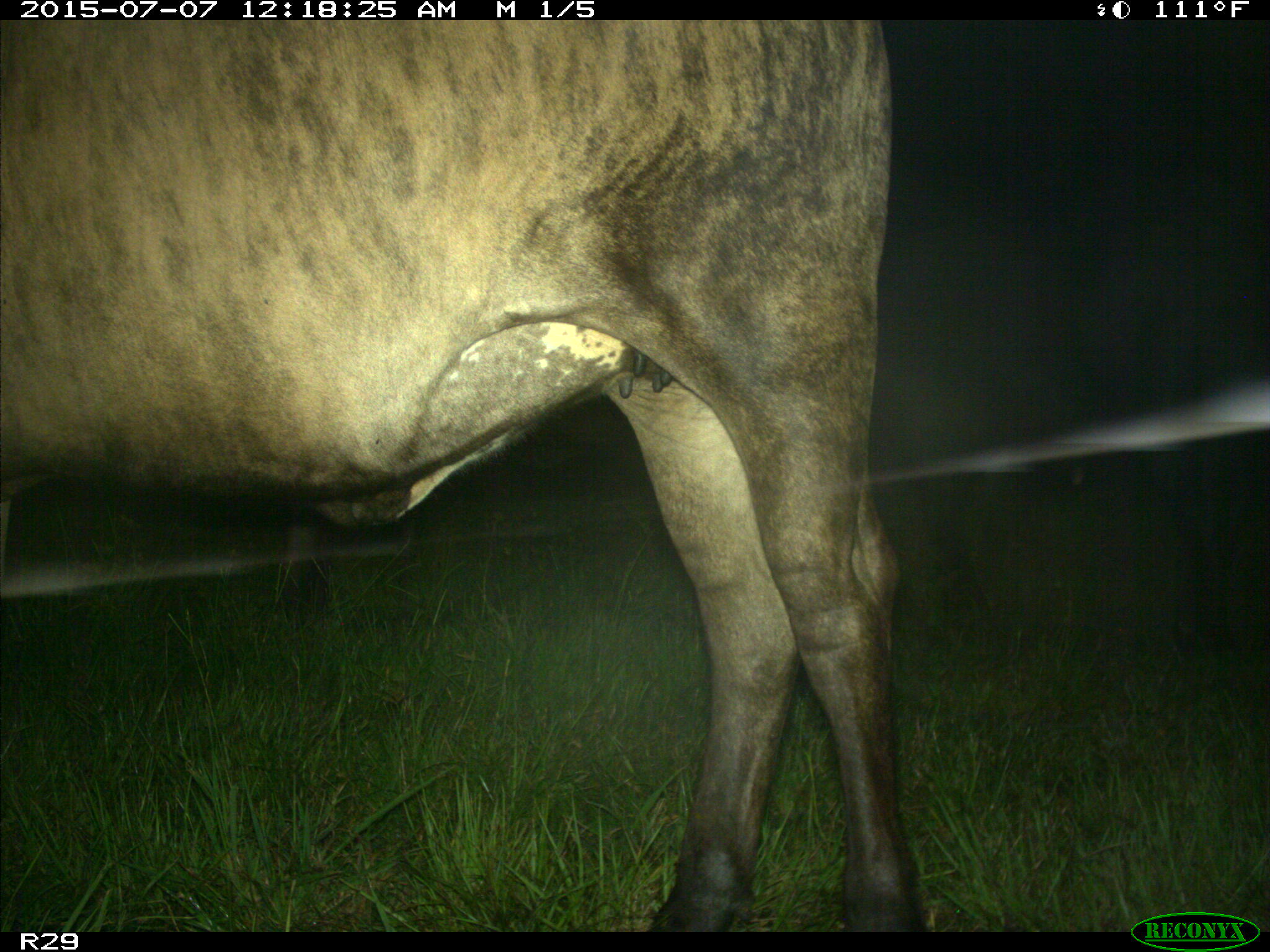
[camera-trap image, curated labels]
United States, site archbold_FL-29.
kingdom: Animalia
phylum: Chordata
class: Mammalia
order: Artiodactyla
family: Bovidae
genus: Bos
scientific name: Bos taurus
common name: domestic cow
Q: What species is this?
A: Bos taurus (domestic cow).